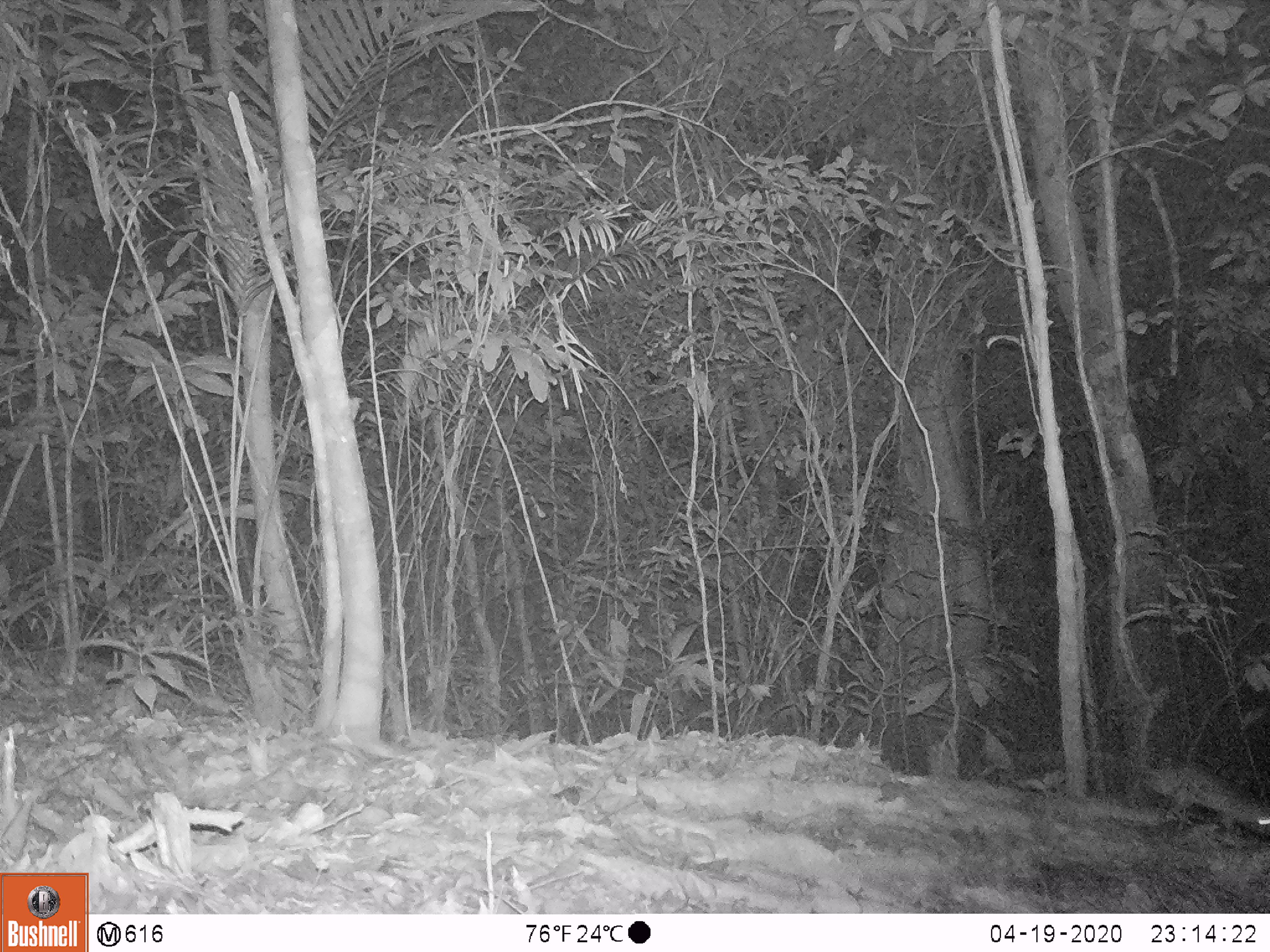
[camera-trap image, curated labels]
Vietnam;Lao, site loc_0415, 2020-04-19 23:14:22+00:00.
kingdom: Animalia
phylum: Chordata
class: Mammalia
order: Rodentia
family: Muridae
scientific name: Muridae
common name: old-world mice and rats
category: unidentified murid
Unidentified murid (old-world mice and rats) (Muridae). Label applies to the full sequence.